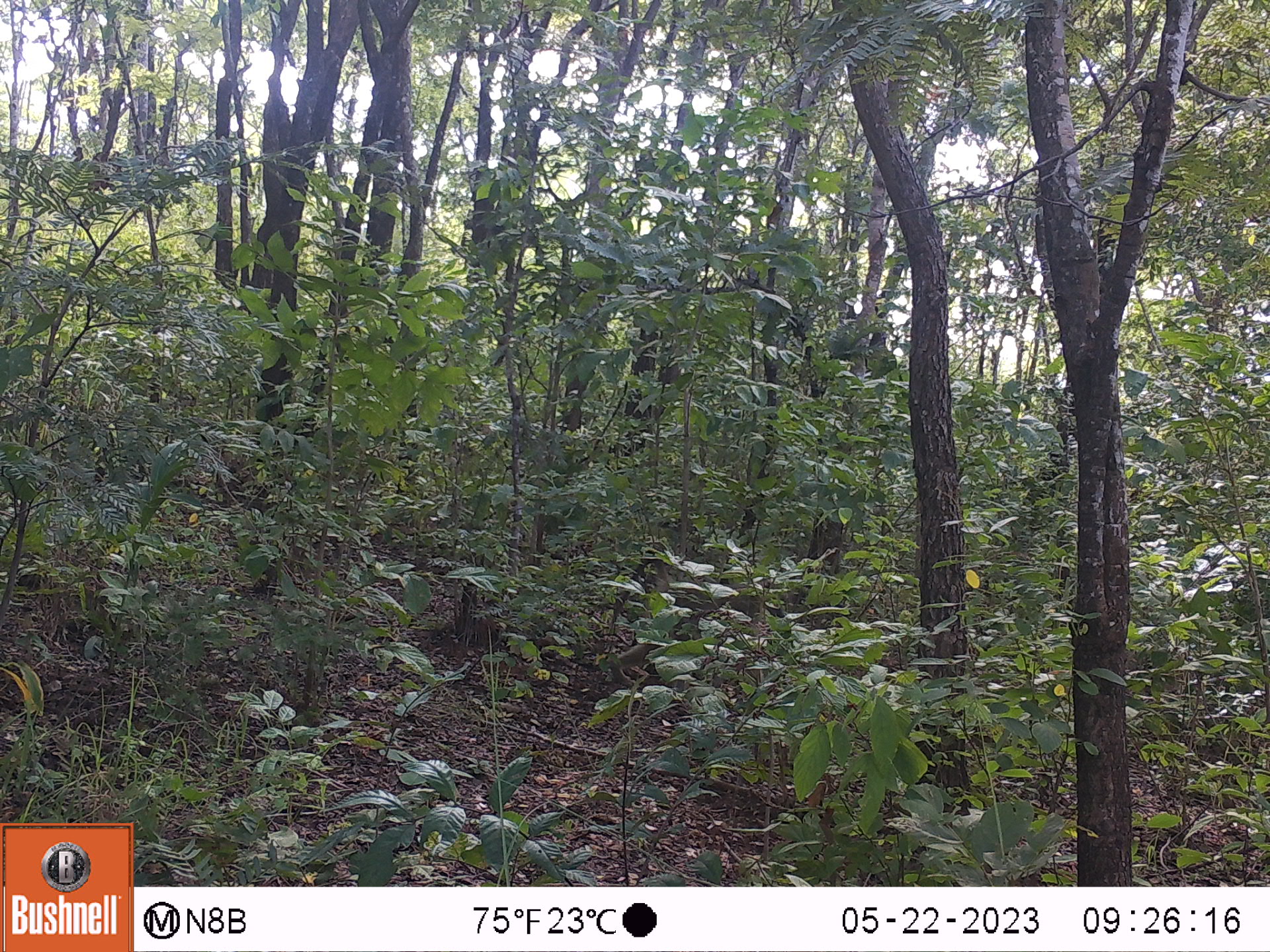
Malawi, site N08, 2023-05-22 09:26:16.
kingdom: Animalia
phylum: Chordata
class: Mammalia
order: Primates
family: Cercopithecidae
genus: Papio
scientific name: Papio cynocephalus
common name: yellow baboon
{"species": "yellow baboon (Papio cynocephalus)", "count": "1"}